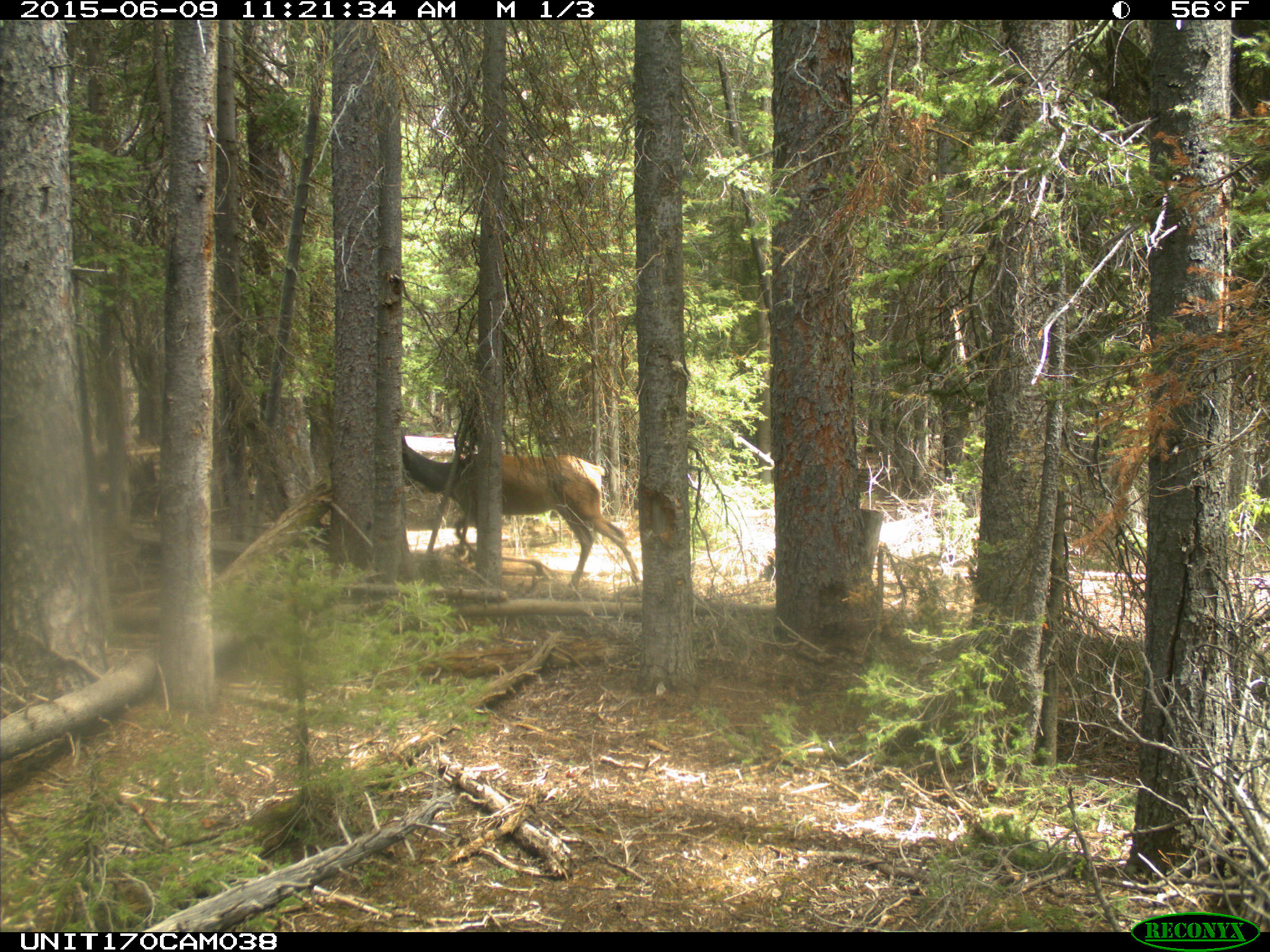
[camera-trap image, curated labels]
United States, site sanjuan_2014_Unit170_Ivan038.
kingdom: Animalia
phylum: Chordata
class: Mammalia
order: Artiodactyla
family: Cervidae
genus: Cervus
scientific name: Cervus elaphus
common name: red deer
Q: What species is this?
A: Cervus elaphus (red deer).